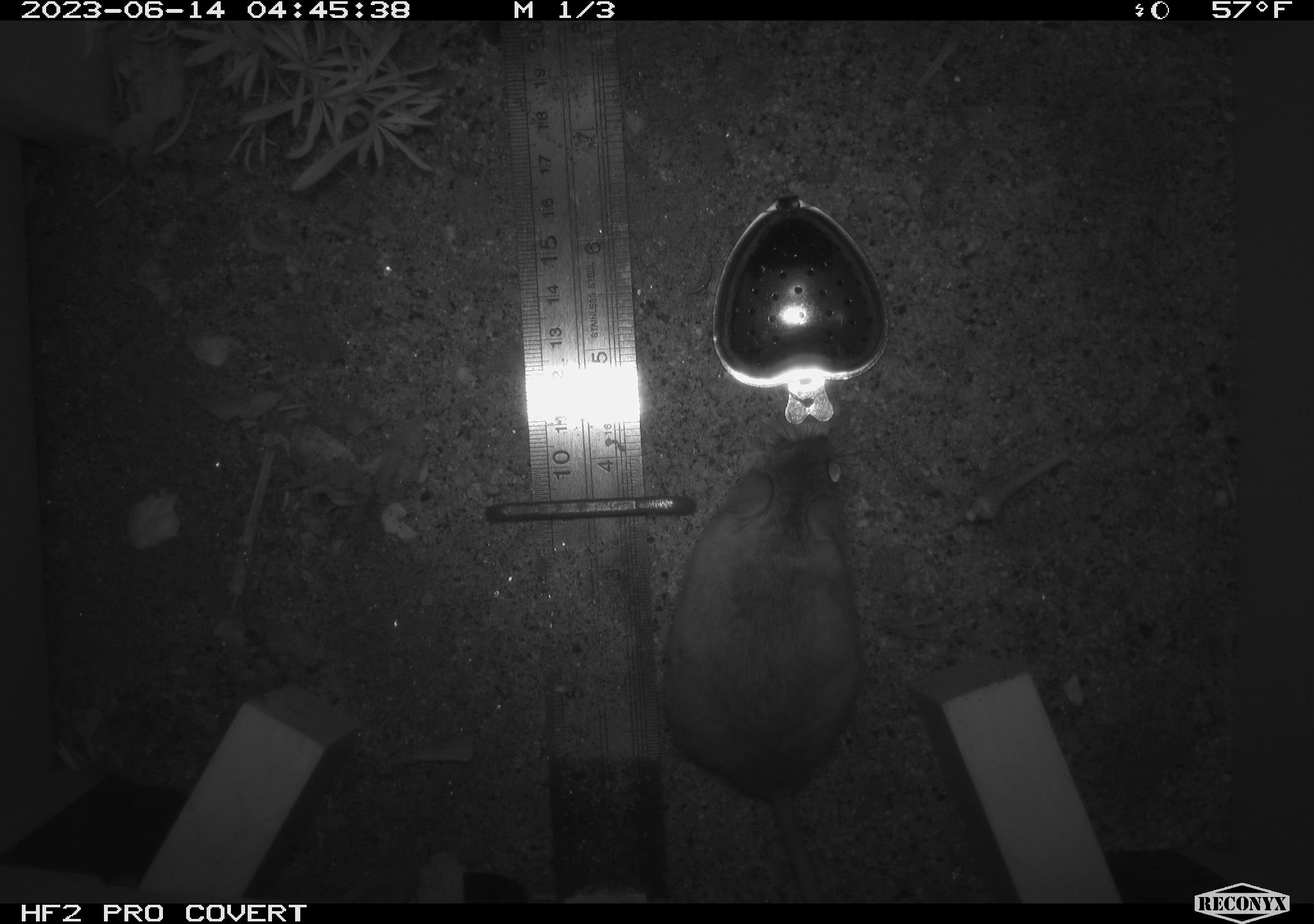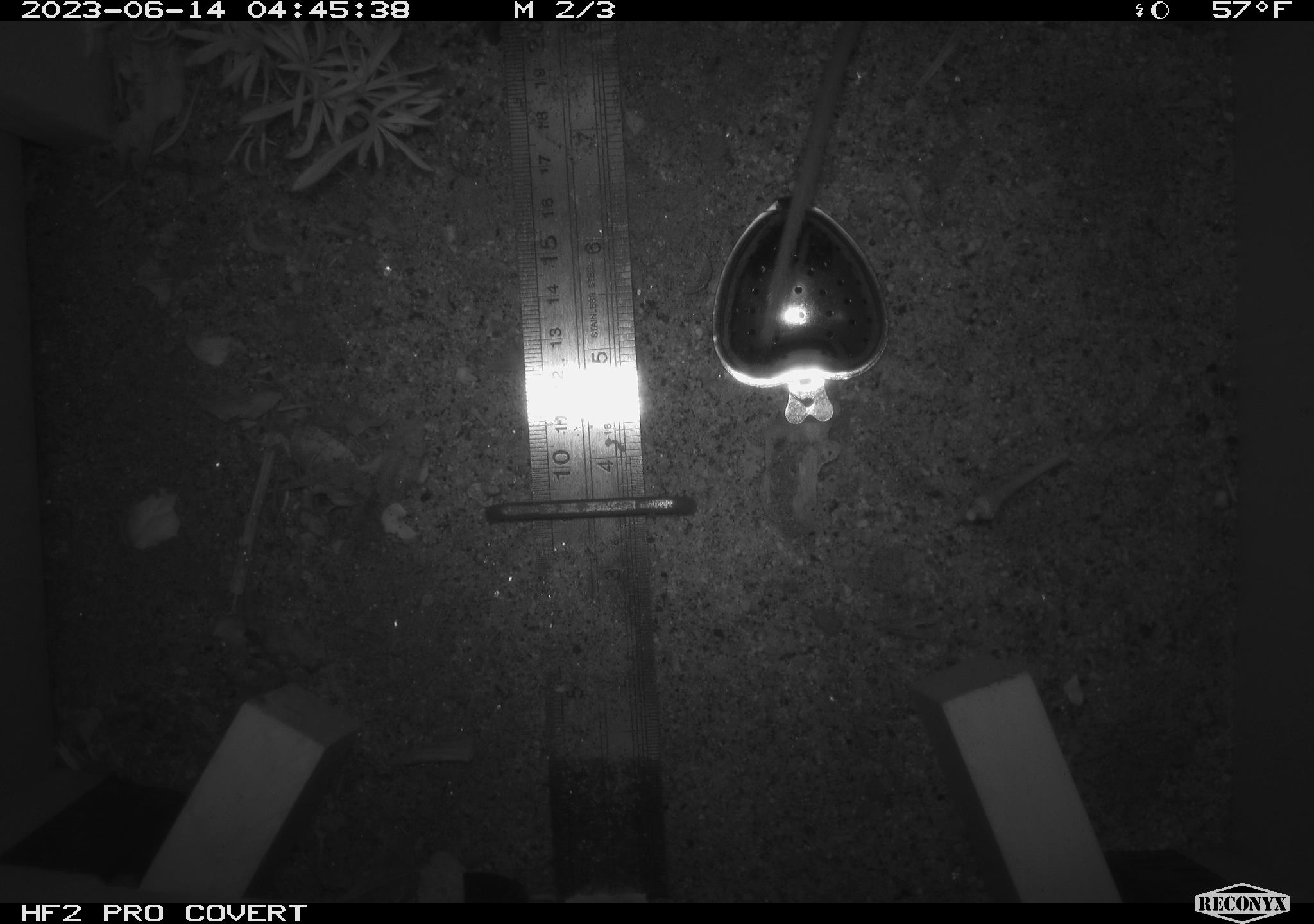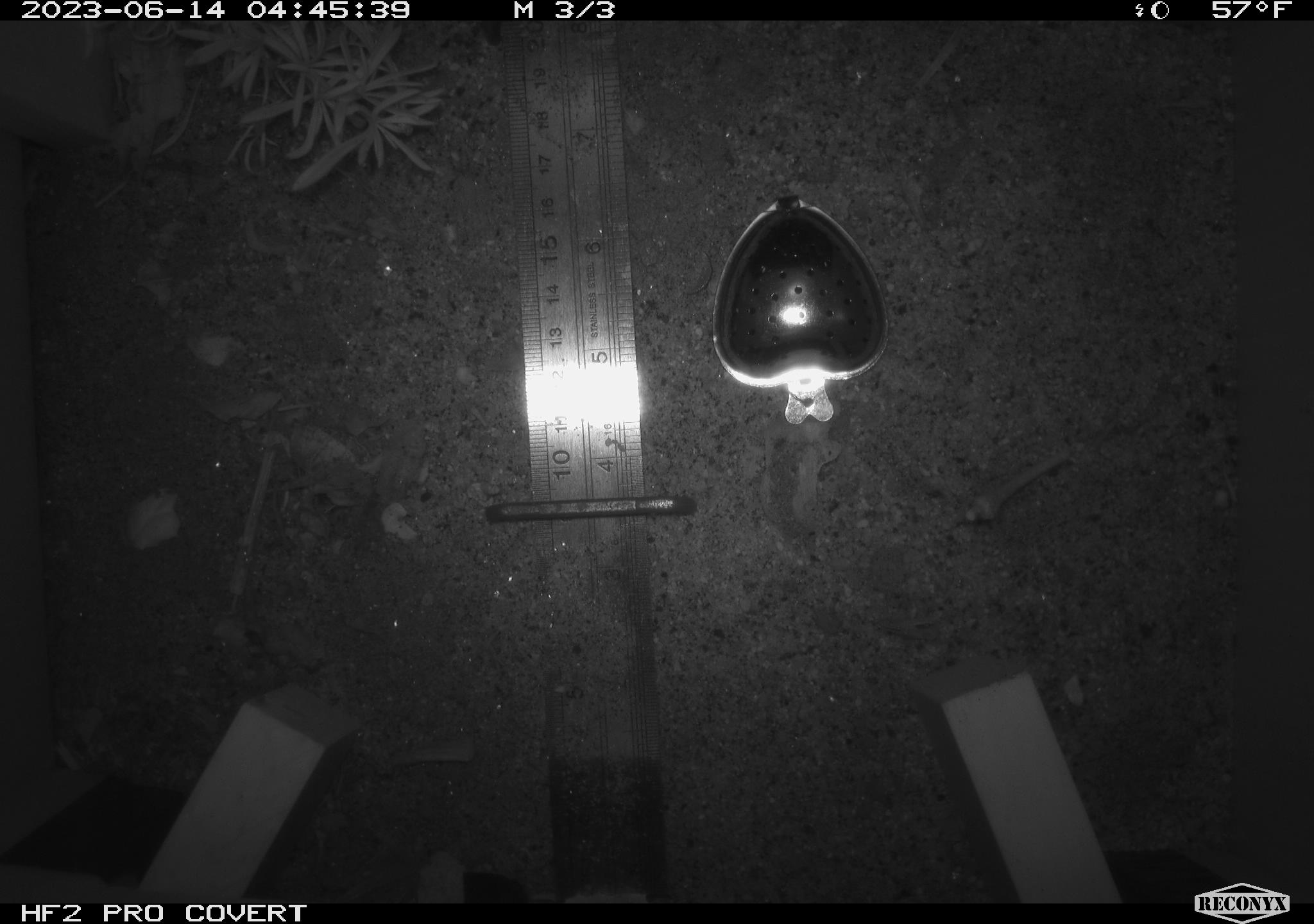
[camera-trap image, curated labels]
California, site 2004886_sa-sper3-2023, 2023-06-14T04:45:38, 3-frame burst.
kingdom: Animalia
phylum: Chordata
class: Mammalia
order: Rodentia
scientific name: Rodentia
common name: mouse species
Mouse species (Rodentia).